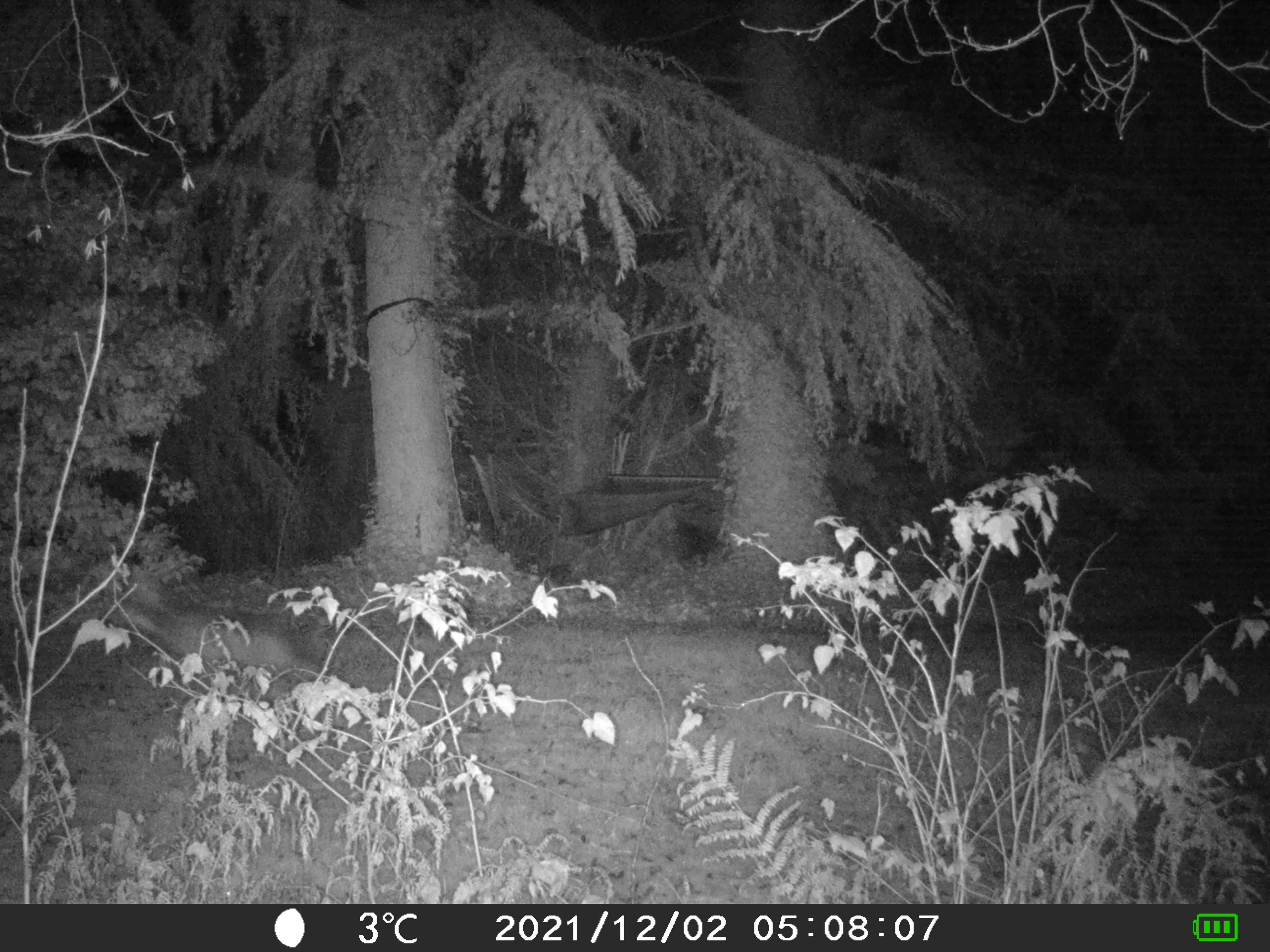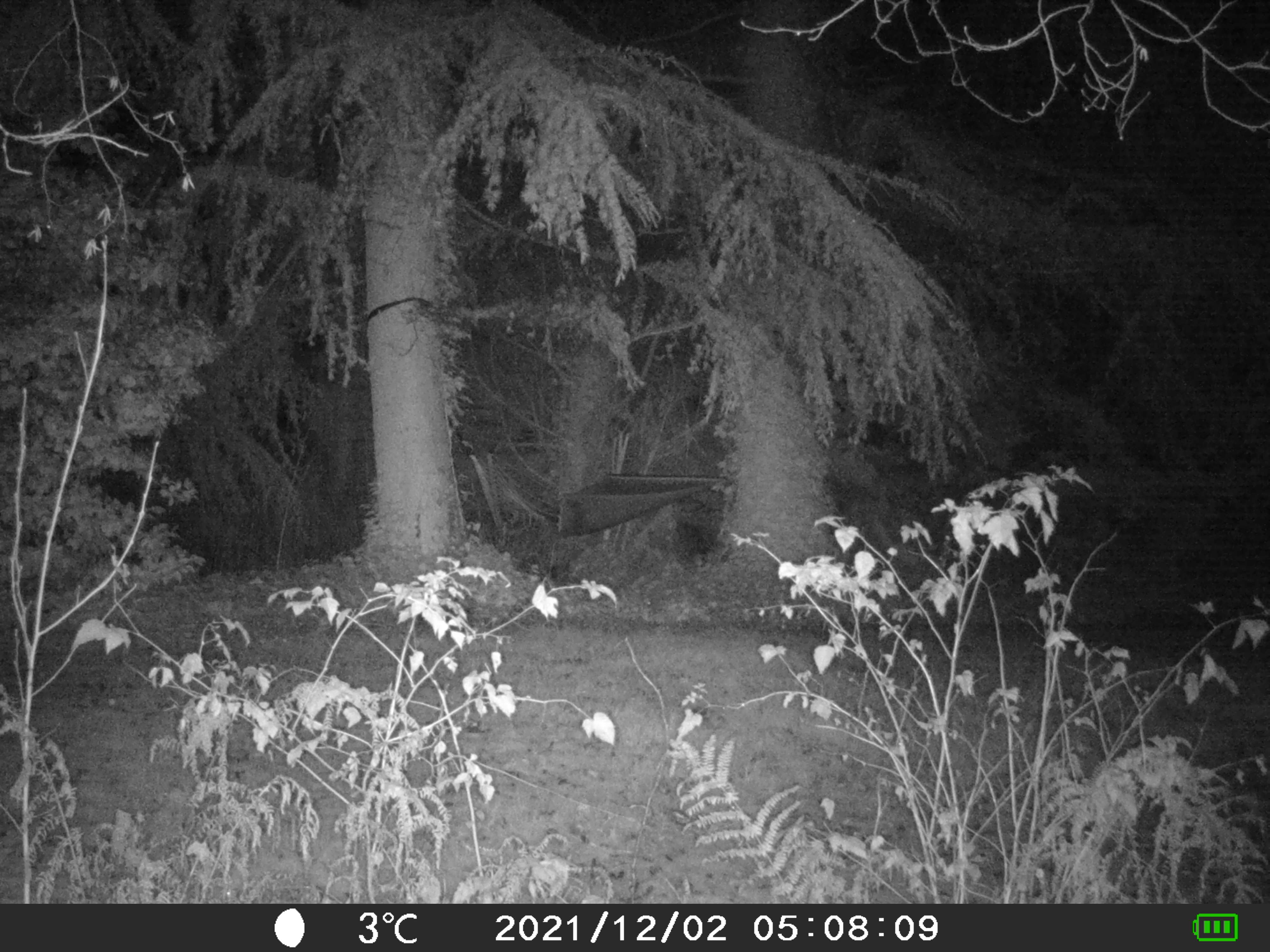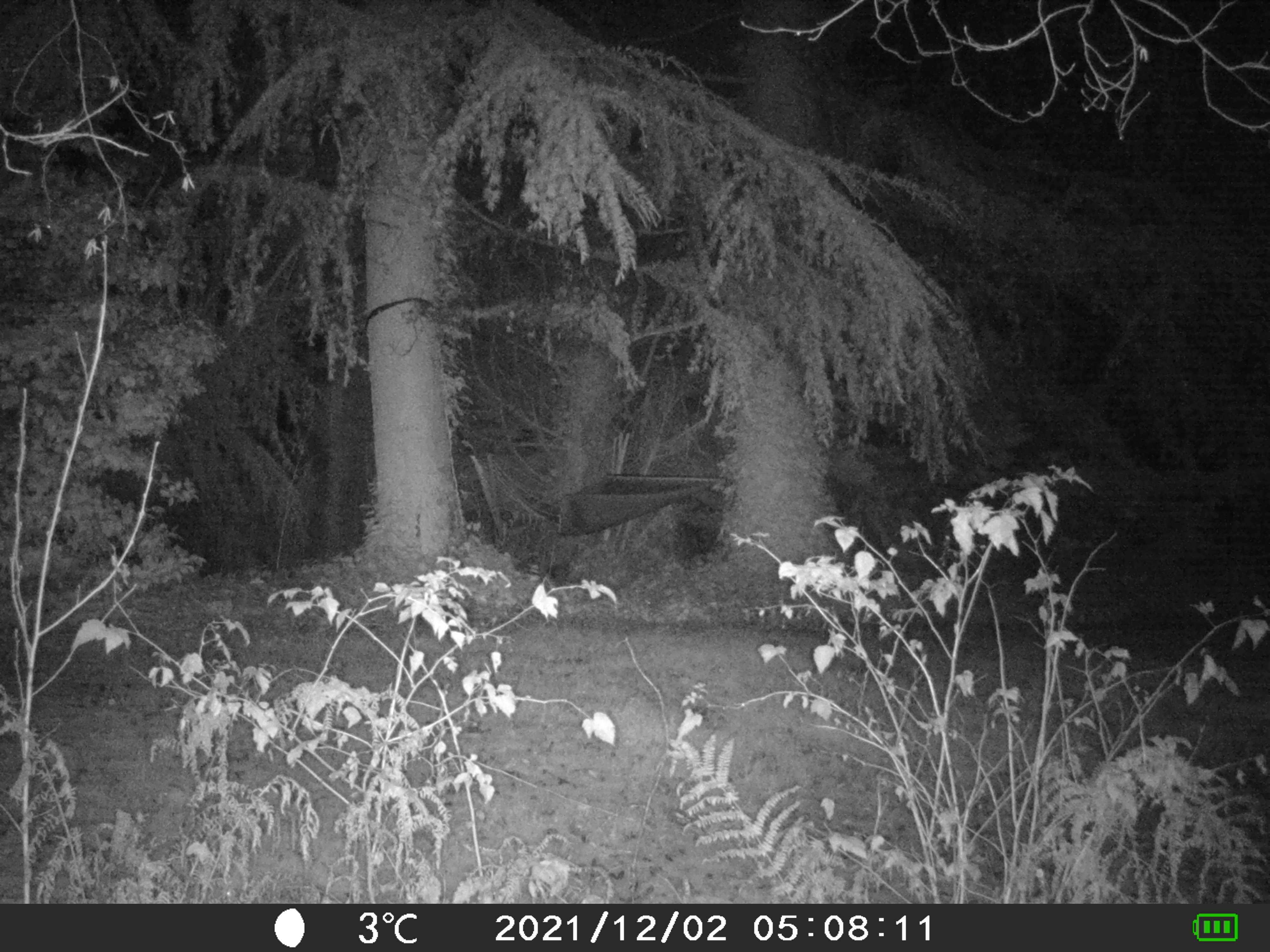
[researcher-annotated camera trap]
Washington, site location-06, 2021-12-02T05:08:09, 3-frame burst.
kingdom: Animalia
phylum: Chordata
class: Mammalia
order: Carnivora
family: Canidae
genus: Canis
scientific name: Canis latrans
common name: coyote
Coyote (Canis latrans).